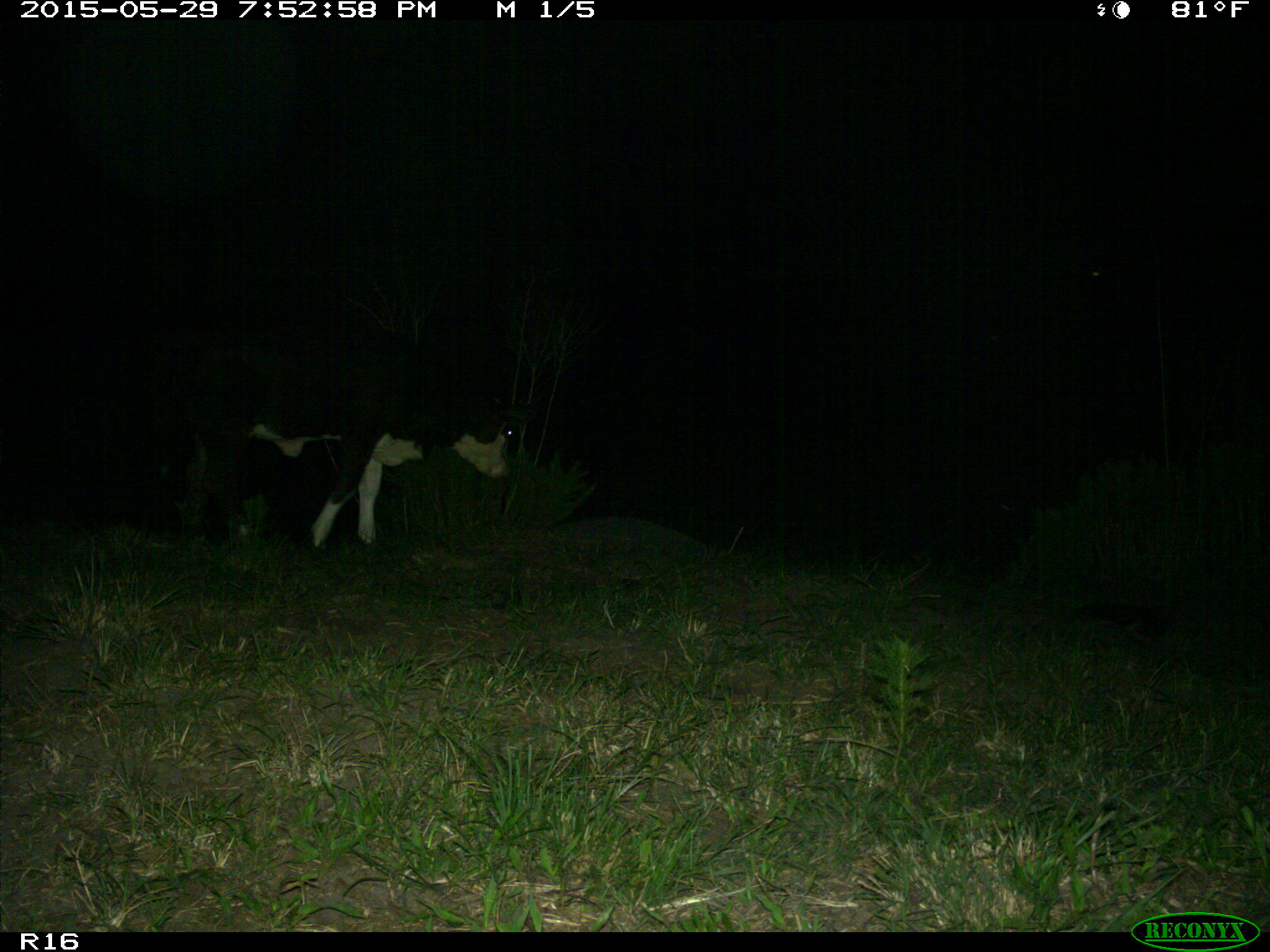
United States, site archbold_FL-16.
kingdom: Animalia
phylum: Chordata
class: Mammalia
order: Artiodactyla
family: Bovidae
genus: Bos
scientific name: Bos taurus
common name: domestic cow